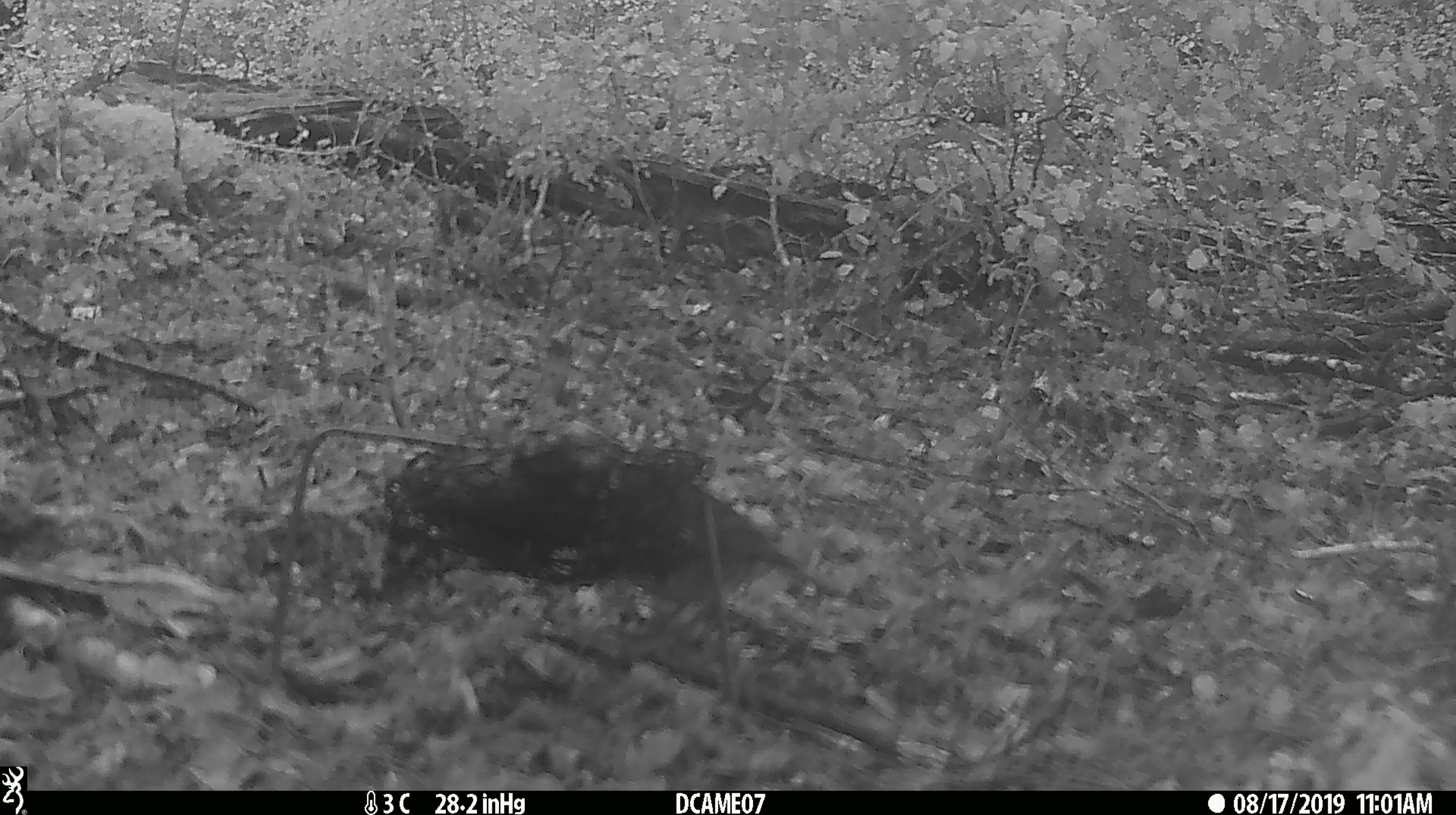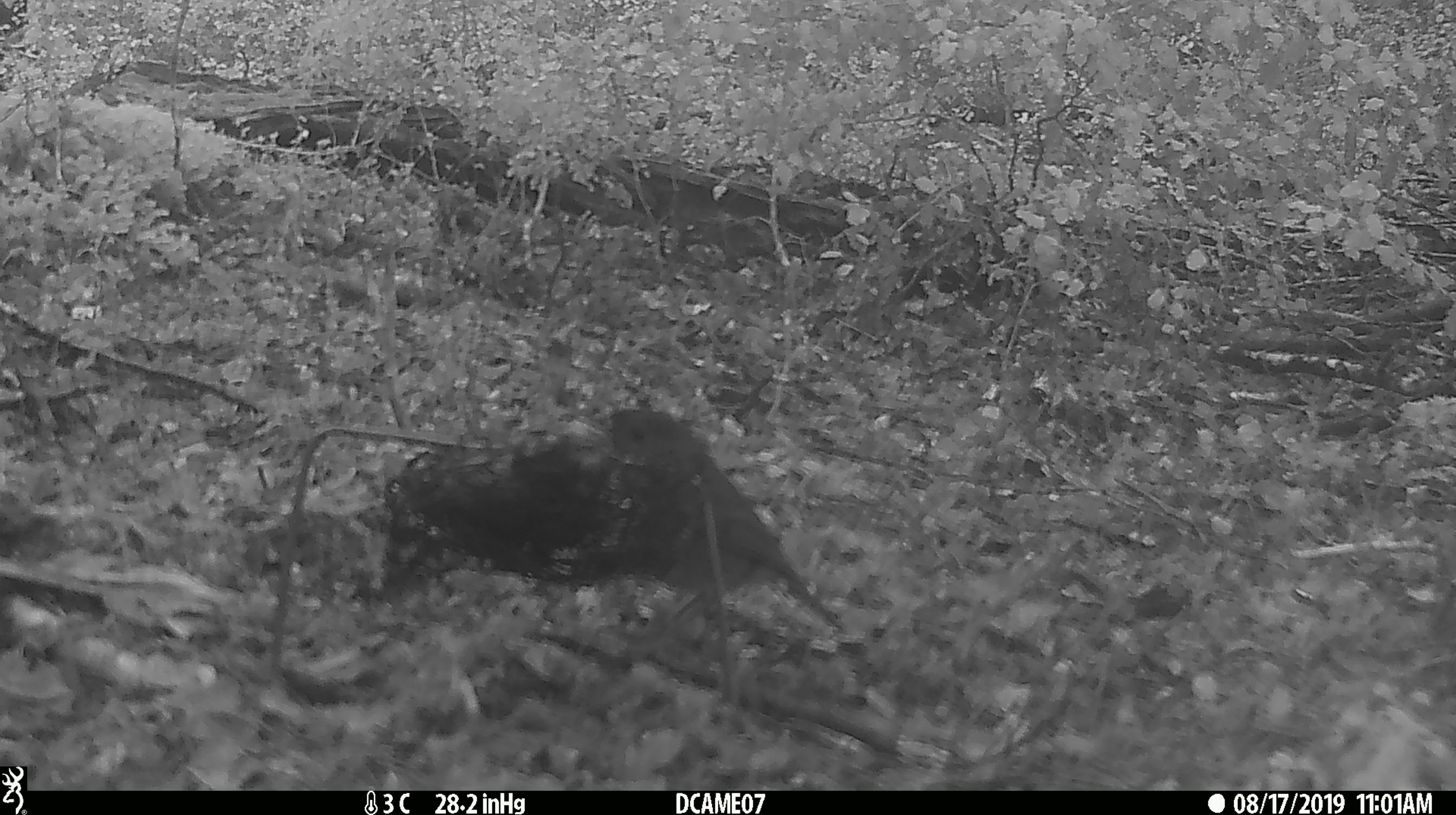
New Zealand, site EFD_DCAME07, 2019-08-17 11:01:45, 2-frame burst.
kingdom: Animalia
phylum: Chordata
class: Aves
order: Passeriformes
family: Petroicidae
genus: Petroica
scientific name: Petroica australis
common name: new zealand robin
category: robin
Robin (new zealand robin) (Petroica australis).